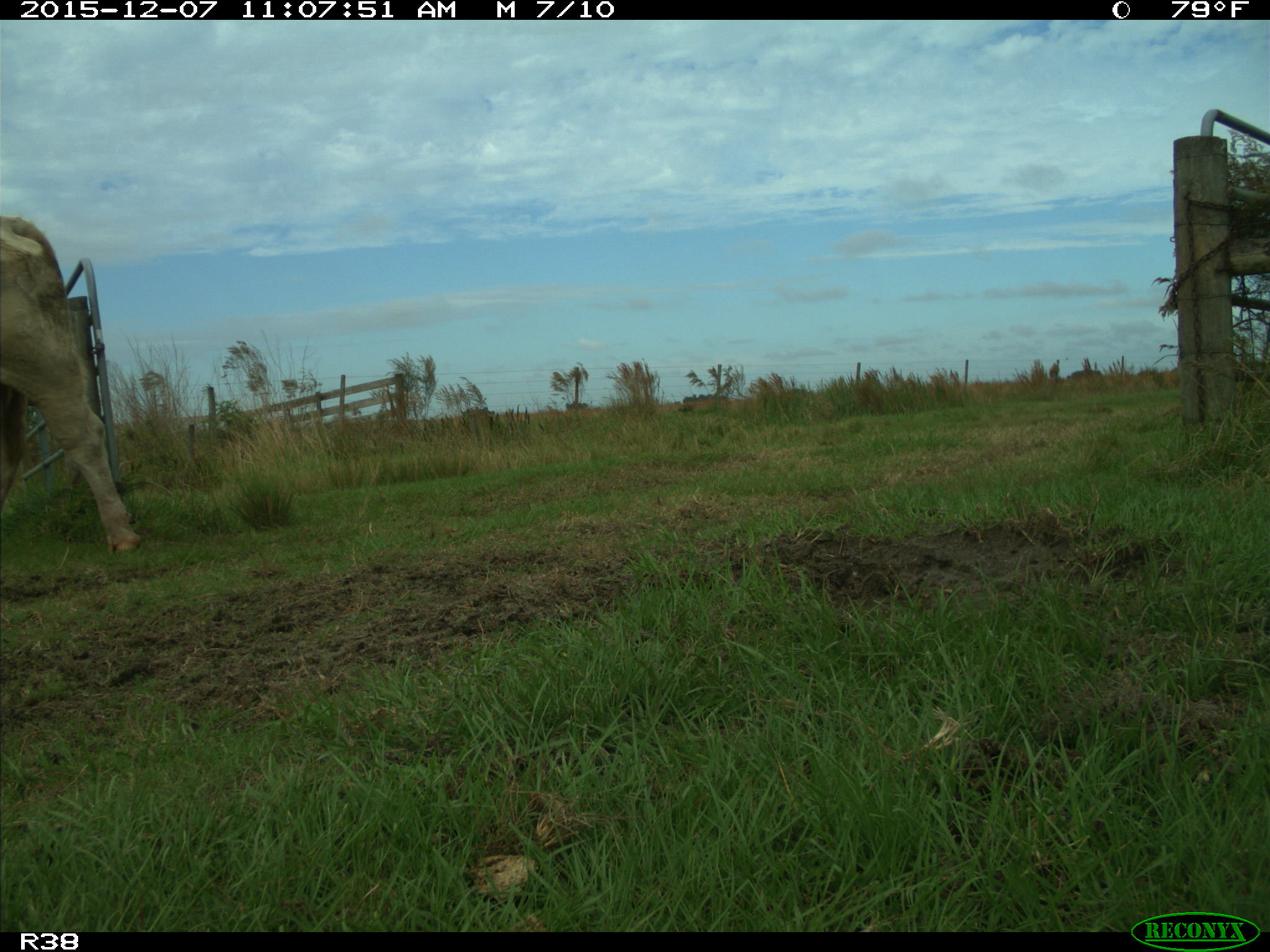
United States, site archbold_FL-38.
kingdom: Animalia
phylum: Chordata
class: Mammalia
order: Artiodactyla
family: Bovidae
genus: Bos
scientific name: Bos taurus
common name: domestic cow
Bos taurus (domestic cow).